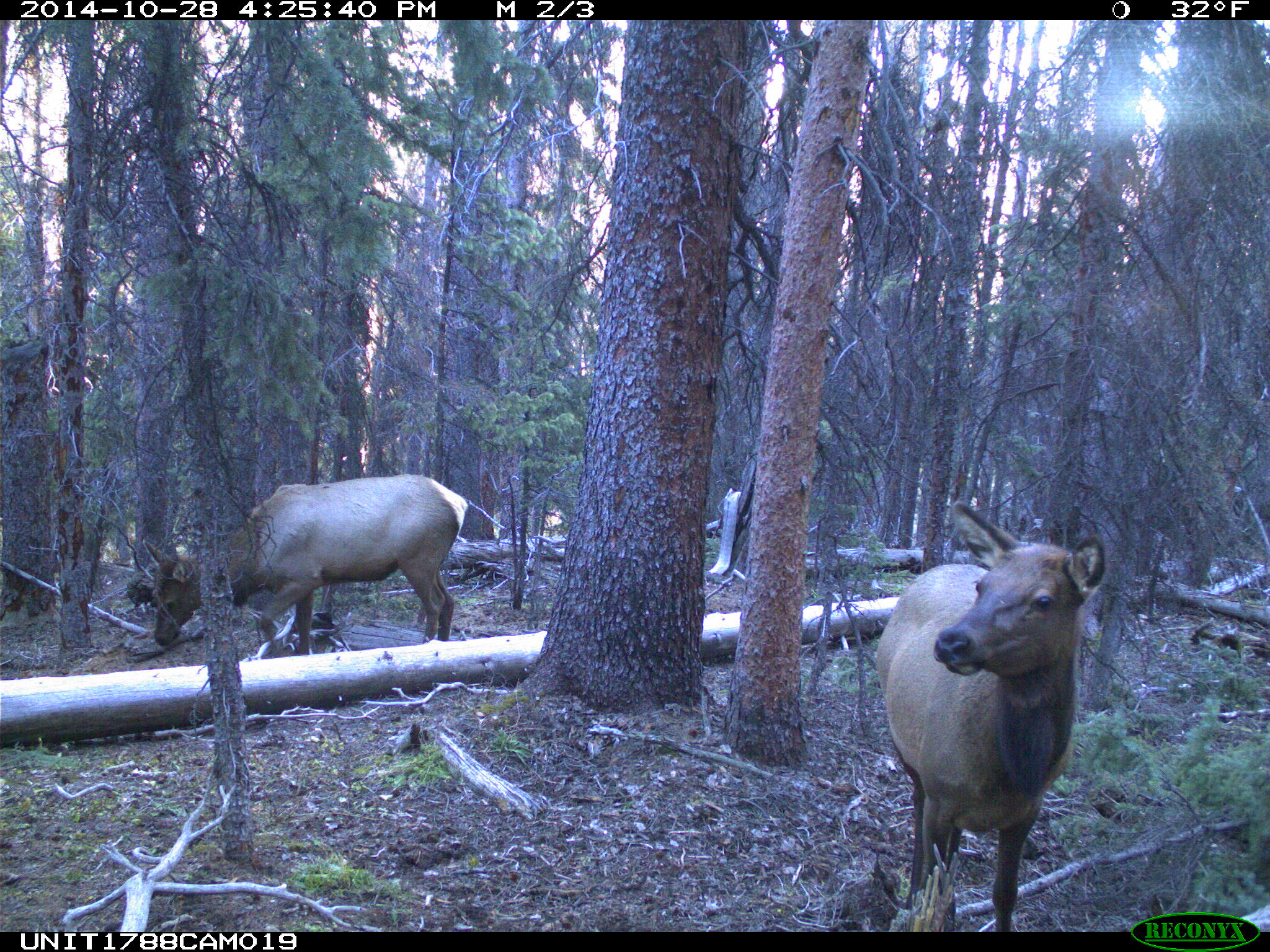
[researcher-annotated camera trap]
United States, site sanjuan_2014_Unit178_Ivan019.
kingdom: Animalia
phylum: Chordata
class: Mammalia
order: Artiodactyla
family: Cervidae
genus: Cervus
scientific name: Cervus elaphus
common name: red deer